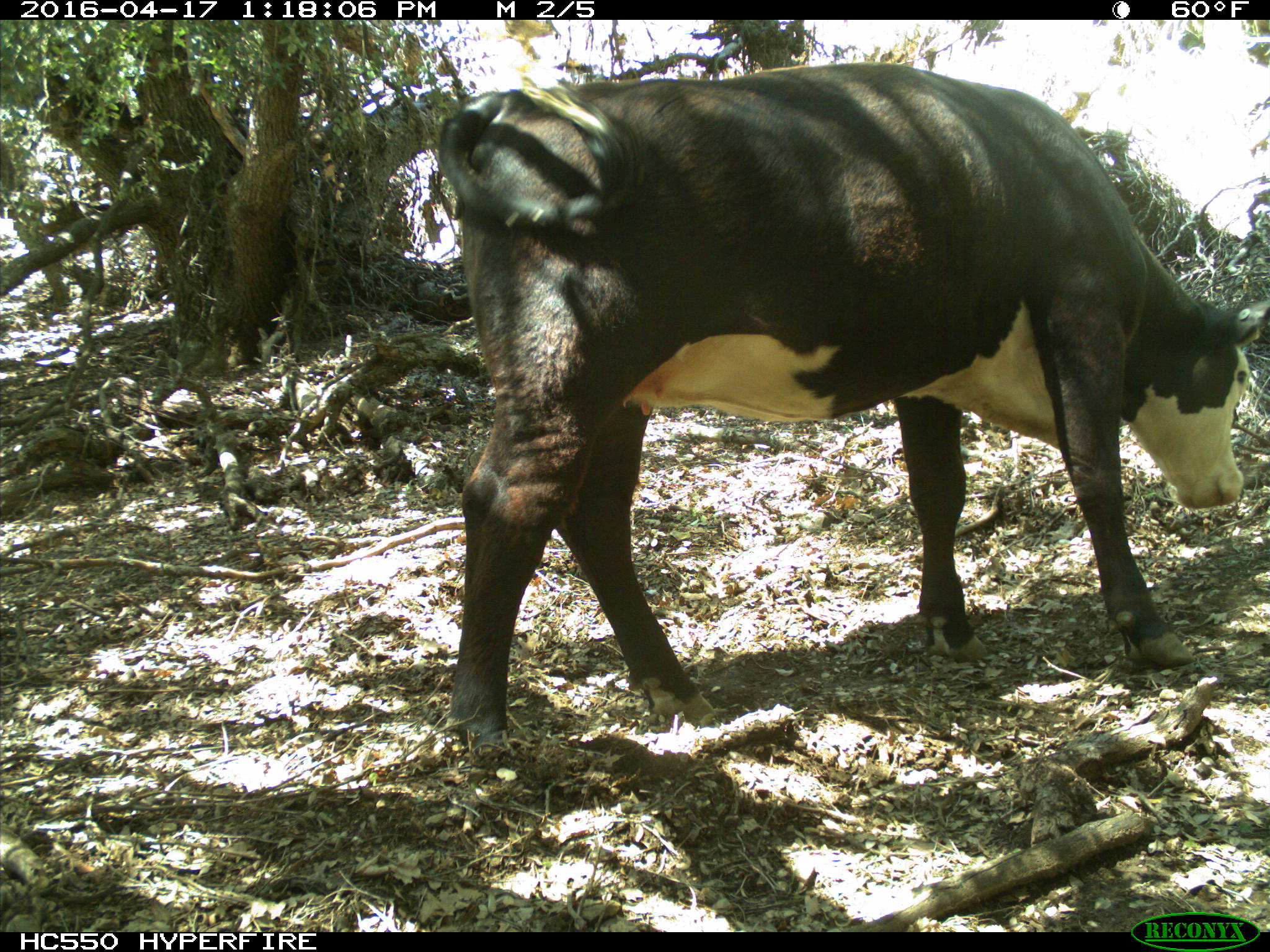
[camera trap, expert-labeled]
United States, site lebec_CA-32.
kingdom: Animalia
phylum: Chordata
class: Mammalia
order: Artiodactyla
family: Bovidae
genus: Bos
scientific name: Bos taurus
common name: domestic cow